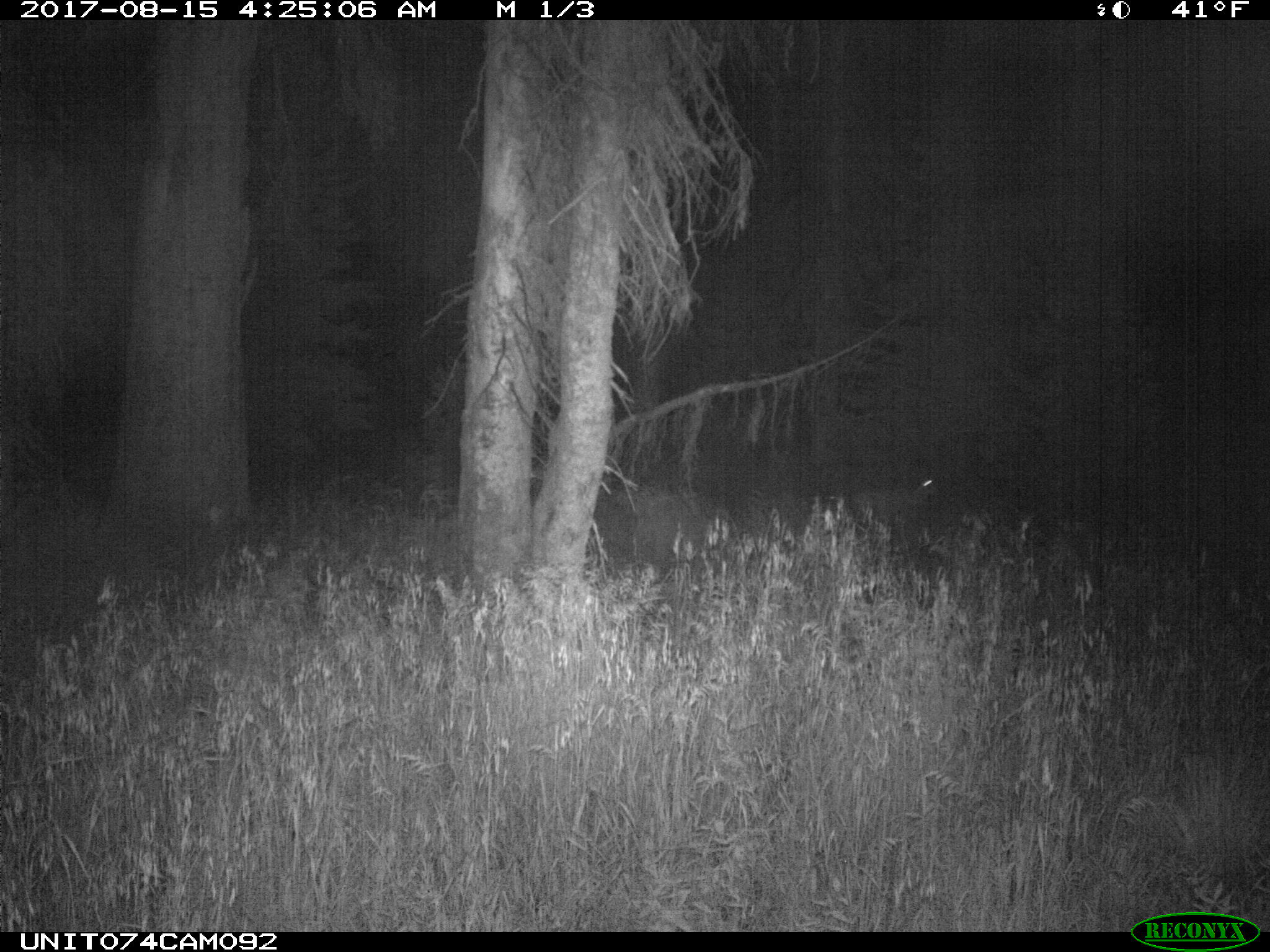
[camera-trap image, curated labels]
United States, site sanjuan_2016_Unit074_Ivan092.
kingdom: Animalia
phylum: Chordata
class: Mammalia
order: Artiodactyla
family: Cervidae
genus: Odocoileus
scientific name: Odocoileus hemionus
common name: mule deer